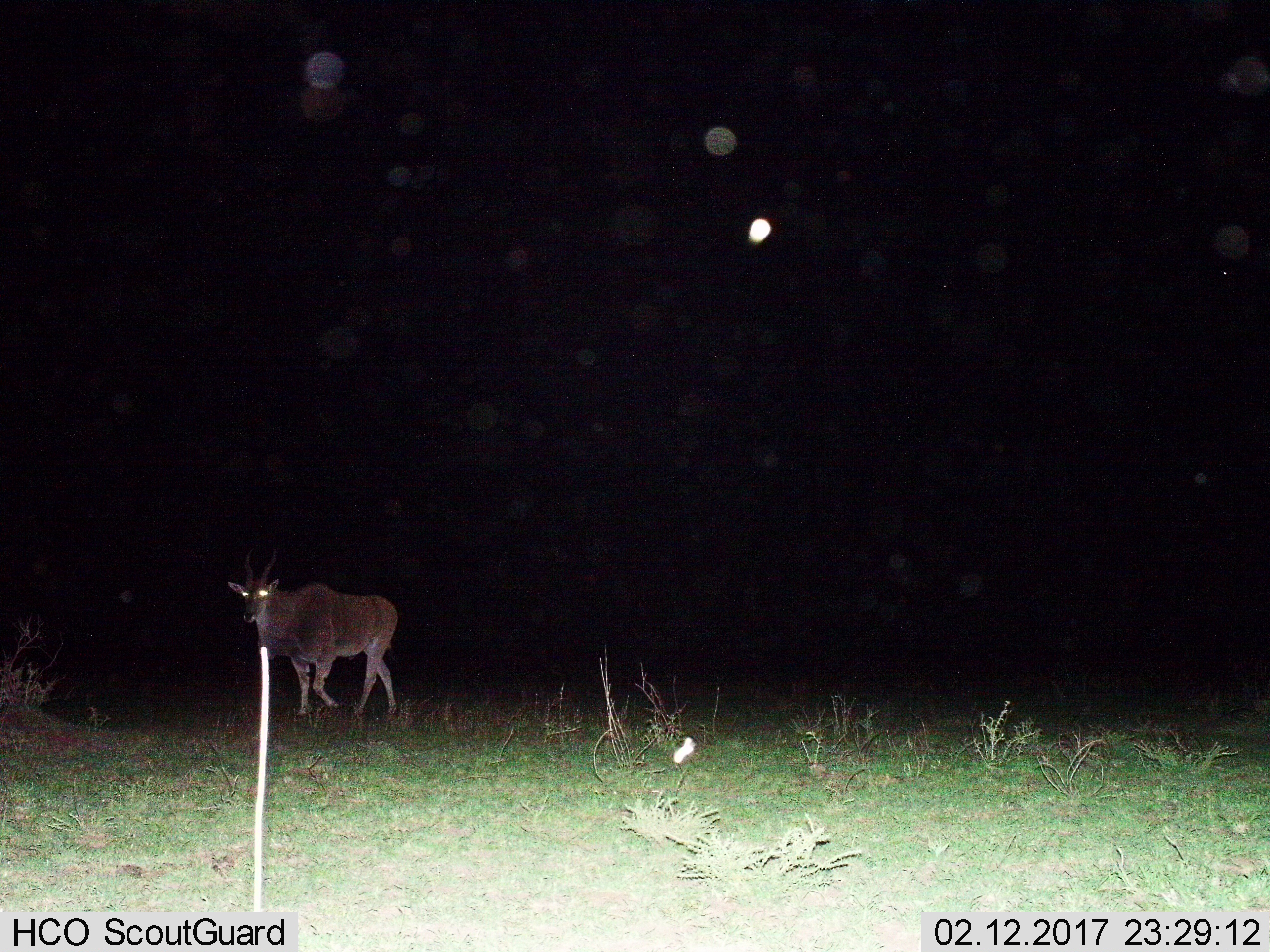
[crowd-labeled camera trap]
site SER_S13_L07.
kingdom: Animalia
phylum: Chordata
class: Mammalia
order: Artiodactyla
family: Bovidae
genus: Tragelaphus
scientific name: Tragelaphus oryx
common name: eland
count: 1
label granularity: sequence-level